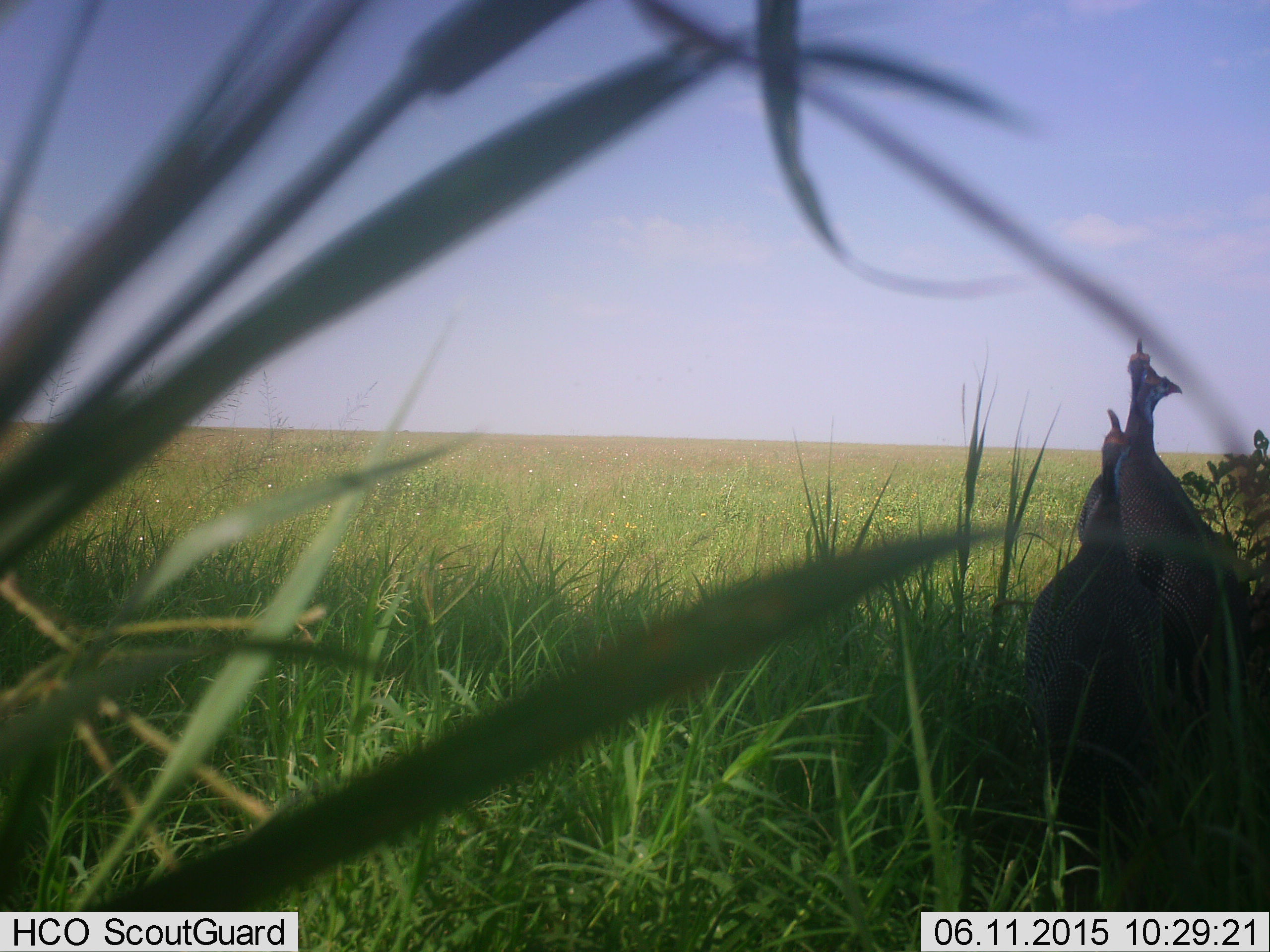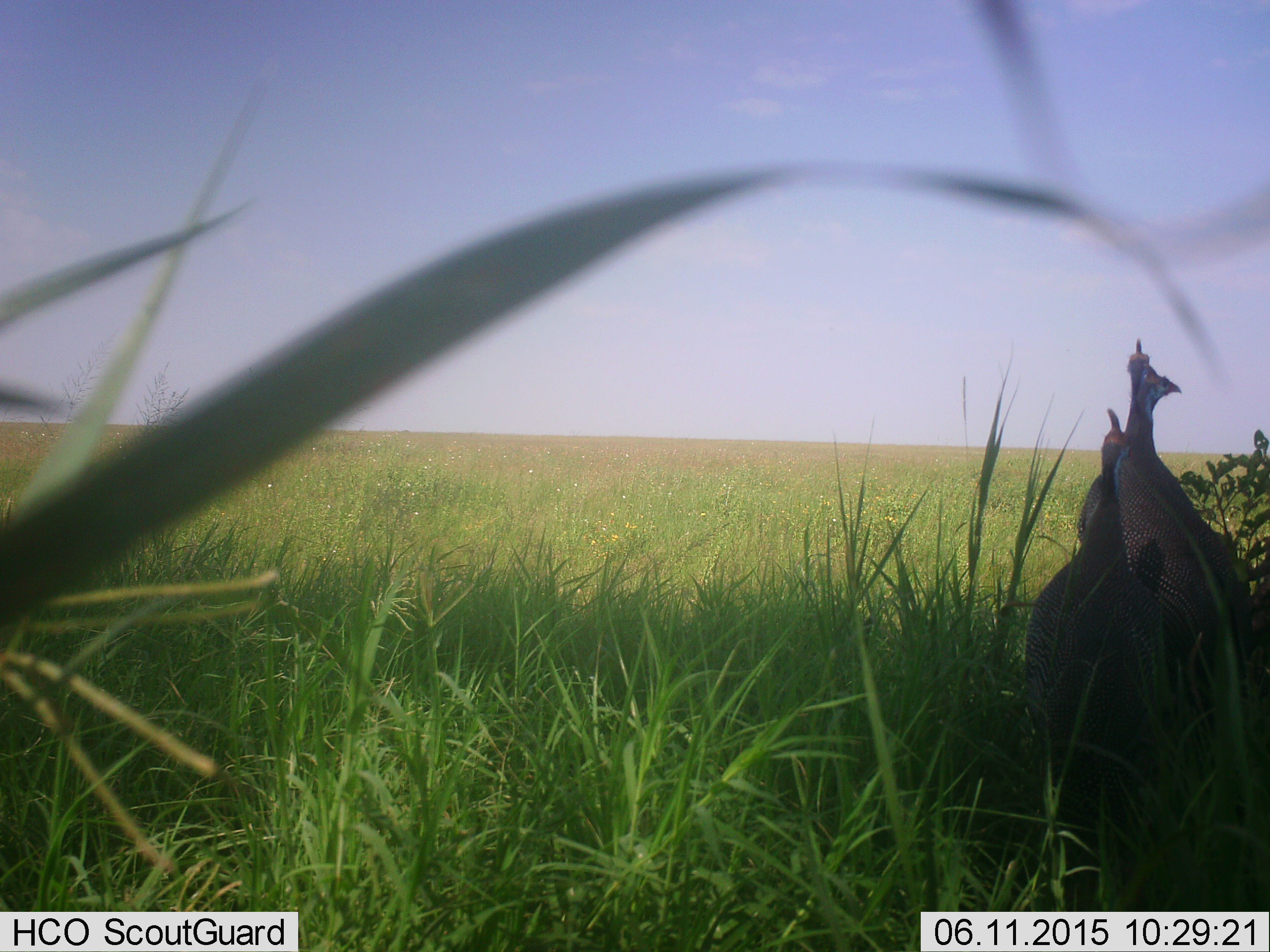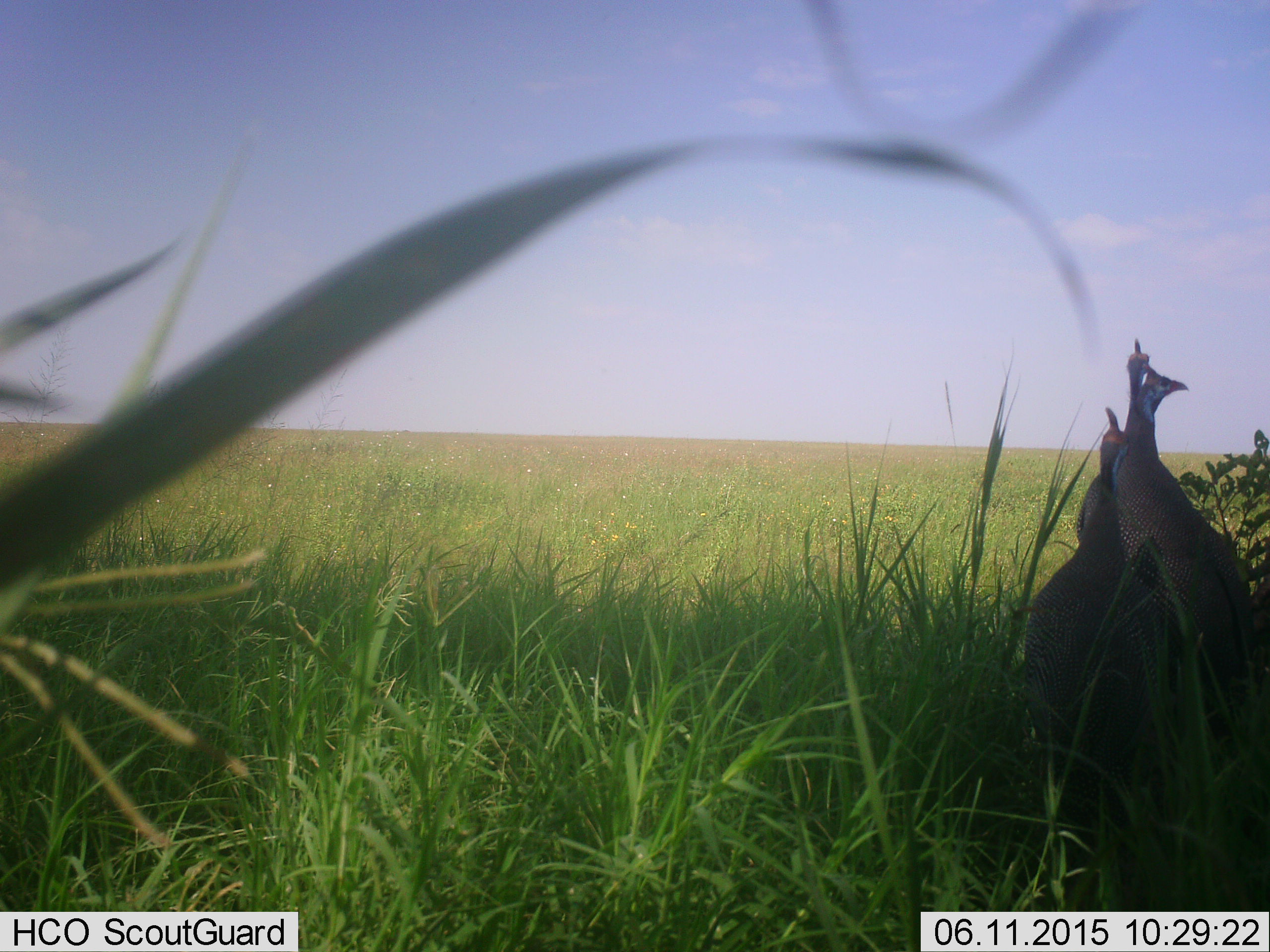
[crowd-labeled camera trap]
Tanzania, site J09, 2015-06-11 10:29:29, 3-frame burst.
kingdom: Animalia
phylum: Chordata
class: Aves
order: Galliformes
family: Numididae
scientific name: Numididae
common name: guinea fowl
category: guineafowl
Guineafowl (guinea fowl) (Numididae), count 3. Behavior (volunteer vote fractions): standing 90%, resting 10%, moving 0%, interacting 0%. Young present (vote fraction): 0%. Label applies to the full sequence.